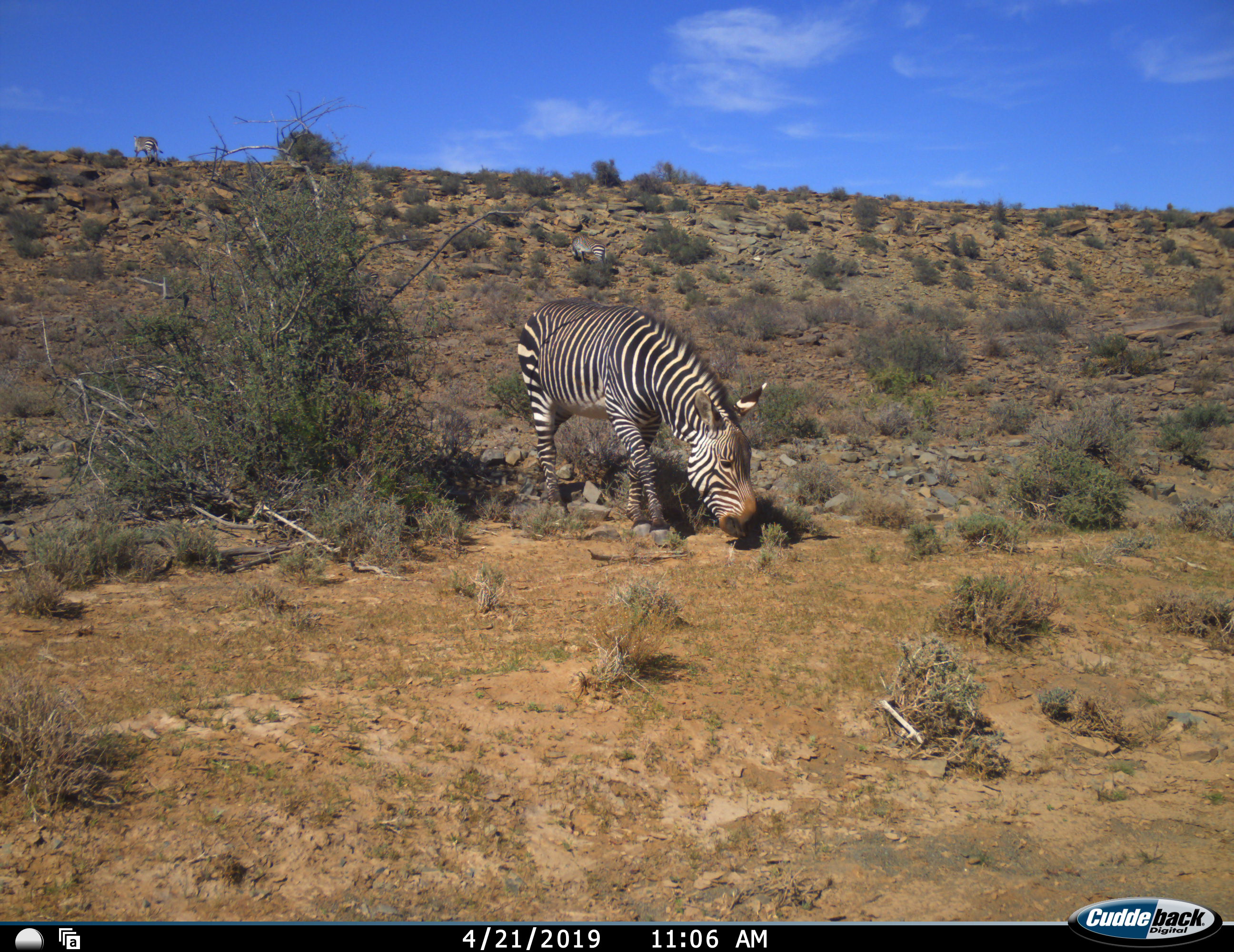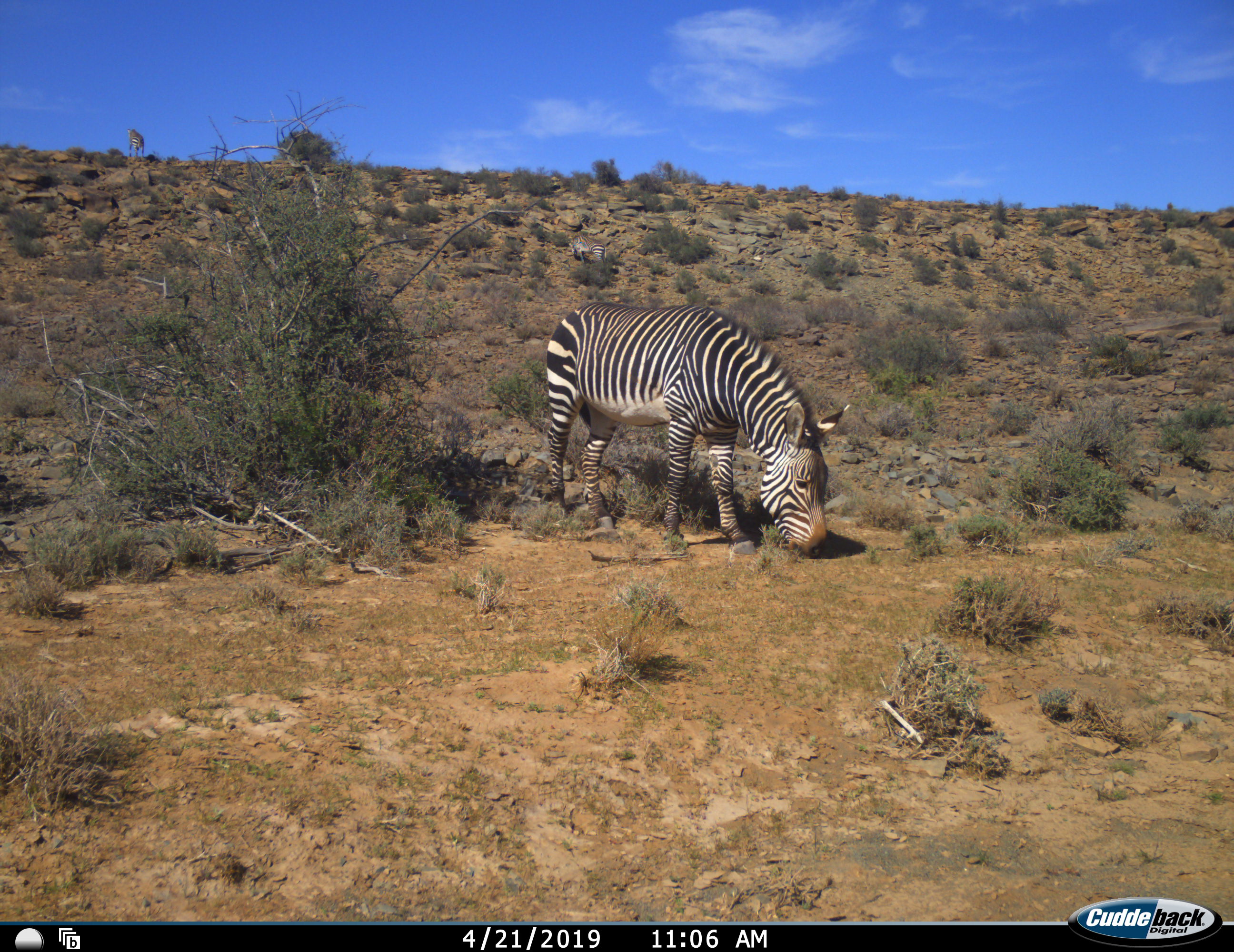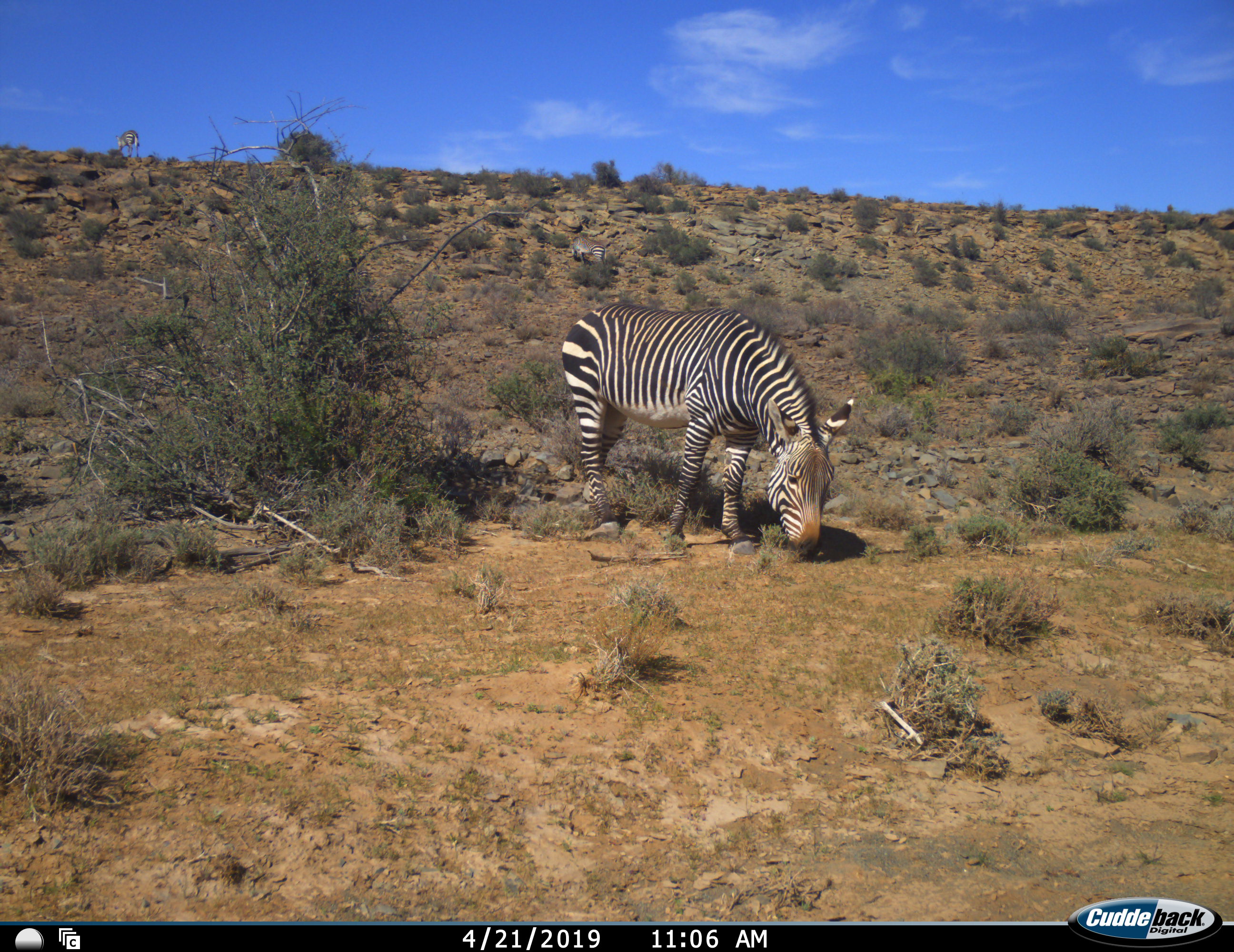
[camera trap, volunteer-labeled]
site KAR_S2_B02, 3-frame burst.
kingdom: Animalia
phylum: Chordata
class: Mammalia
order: Perissodactyla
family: Equidae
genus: Equus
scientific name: Equus zebra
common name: mountain zebra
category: zebramountain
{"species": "zebramountain (mountain zebra) (Equus zebra)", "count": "4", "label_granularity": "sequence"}